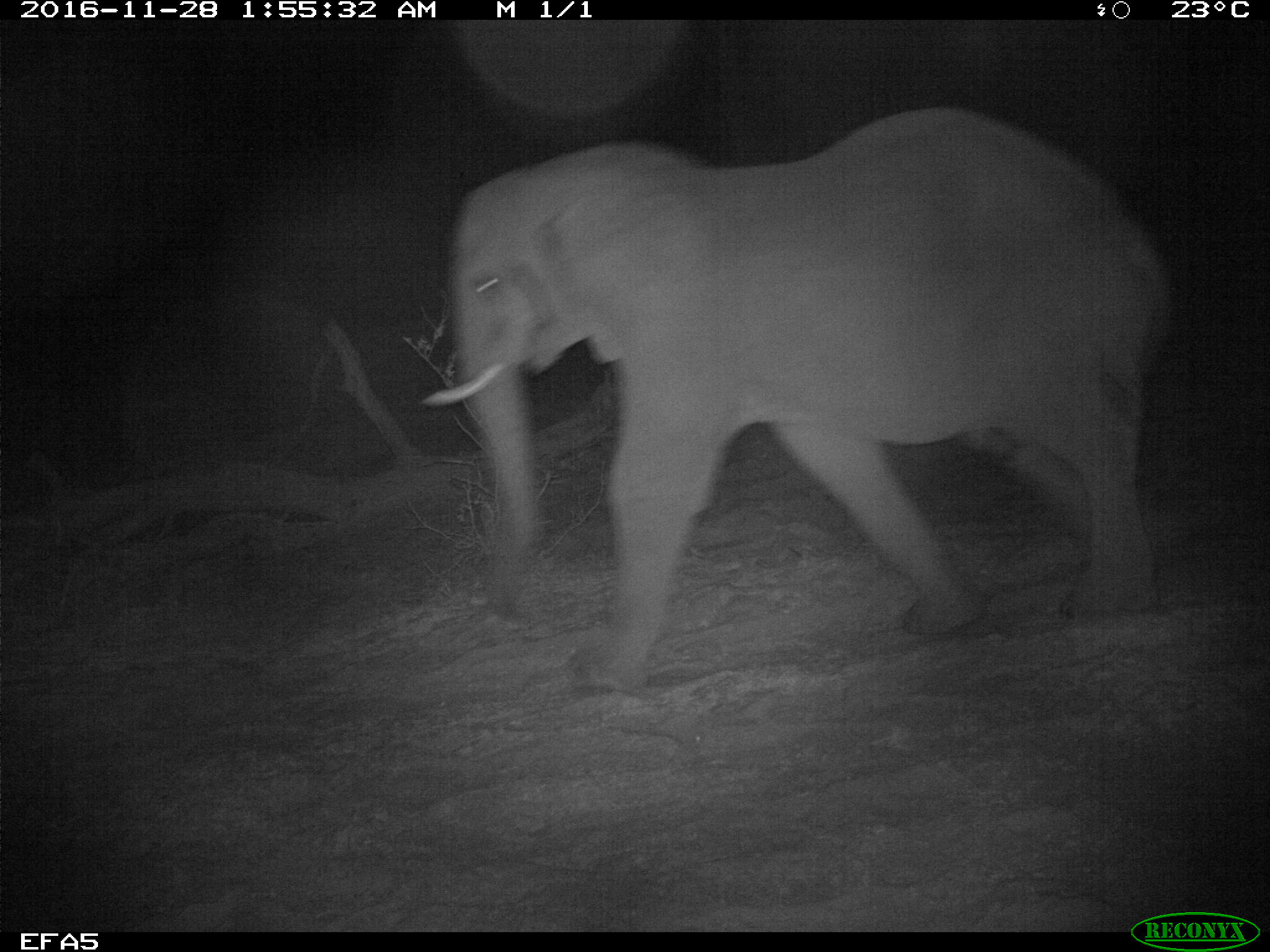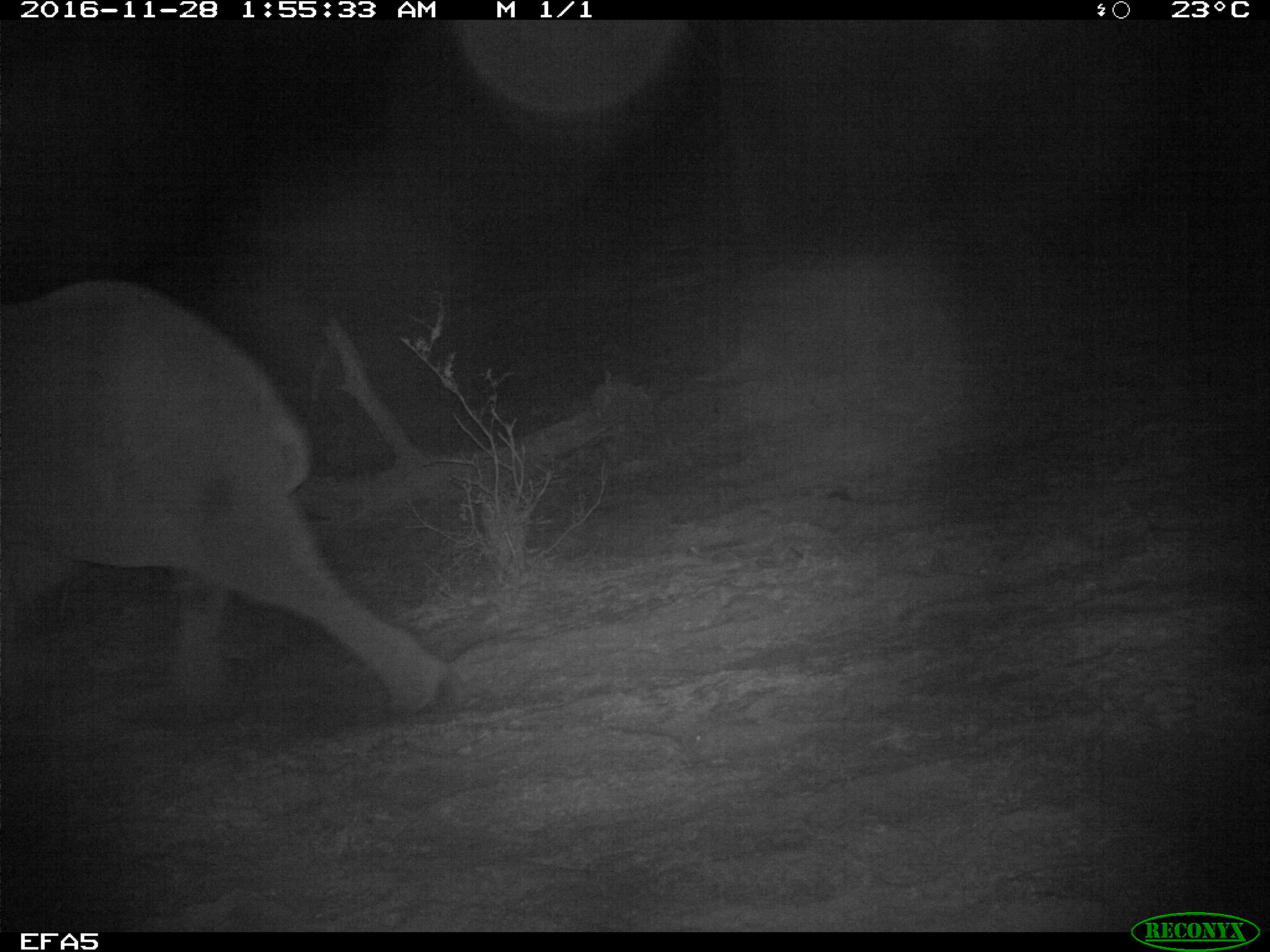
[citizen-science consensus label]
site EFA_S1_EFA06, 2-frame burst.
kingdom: Animalia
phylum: Chordata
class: Mammalia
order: Proboscidea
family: Elephantidae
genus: Loxodonta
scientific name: Loxodonta africana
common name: african bush elephant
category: elephant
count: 1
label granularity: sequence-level